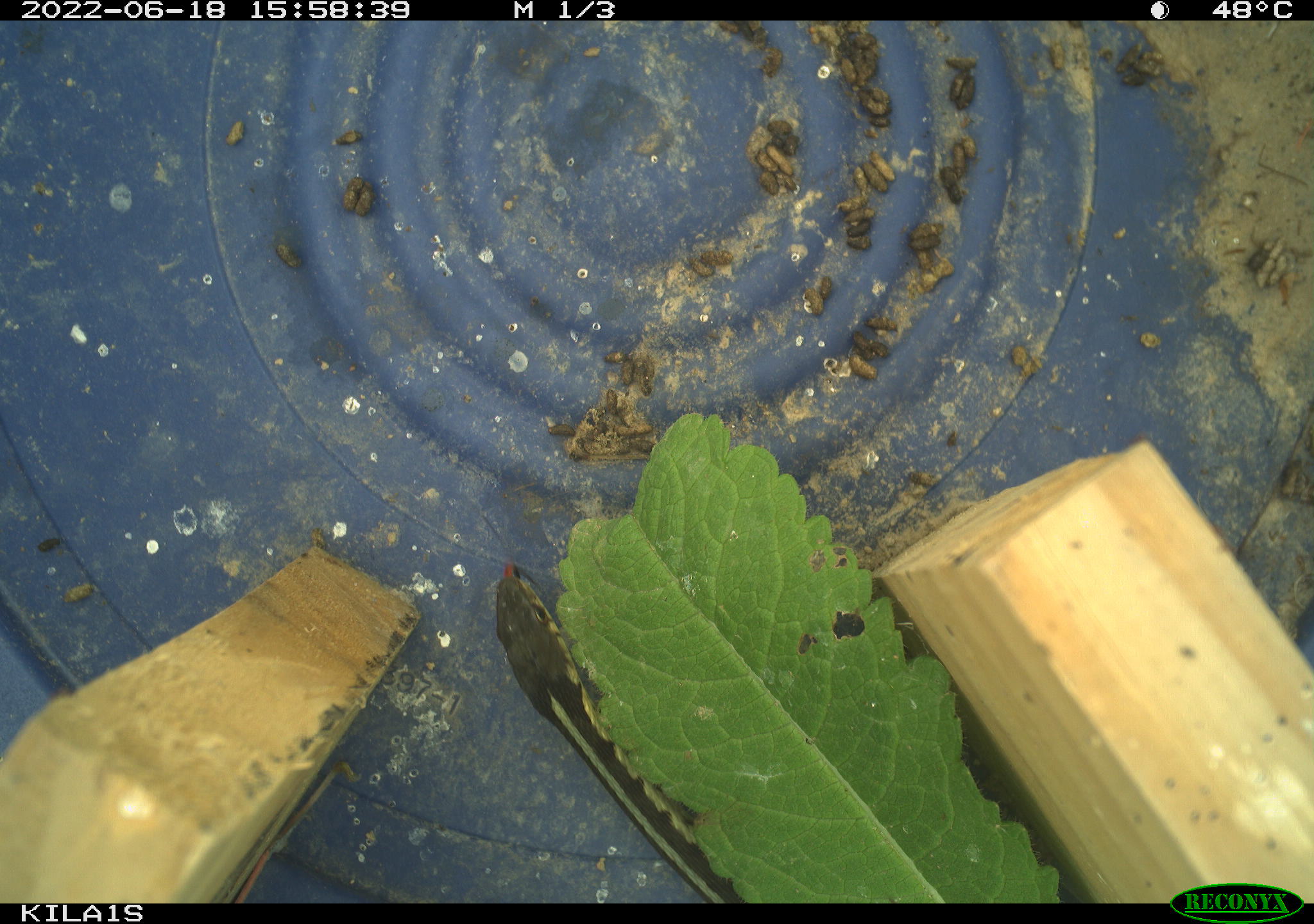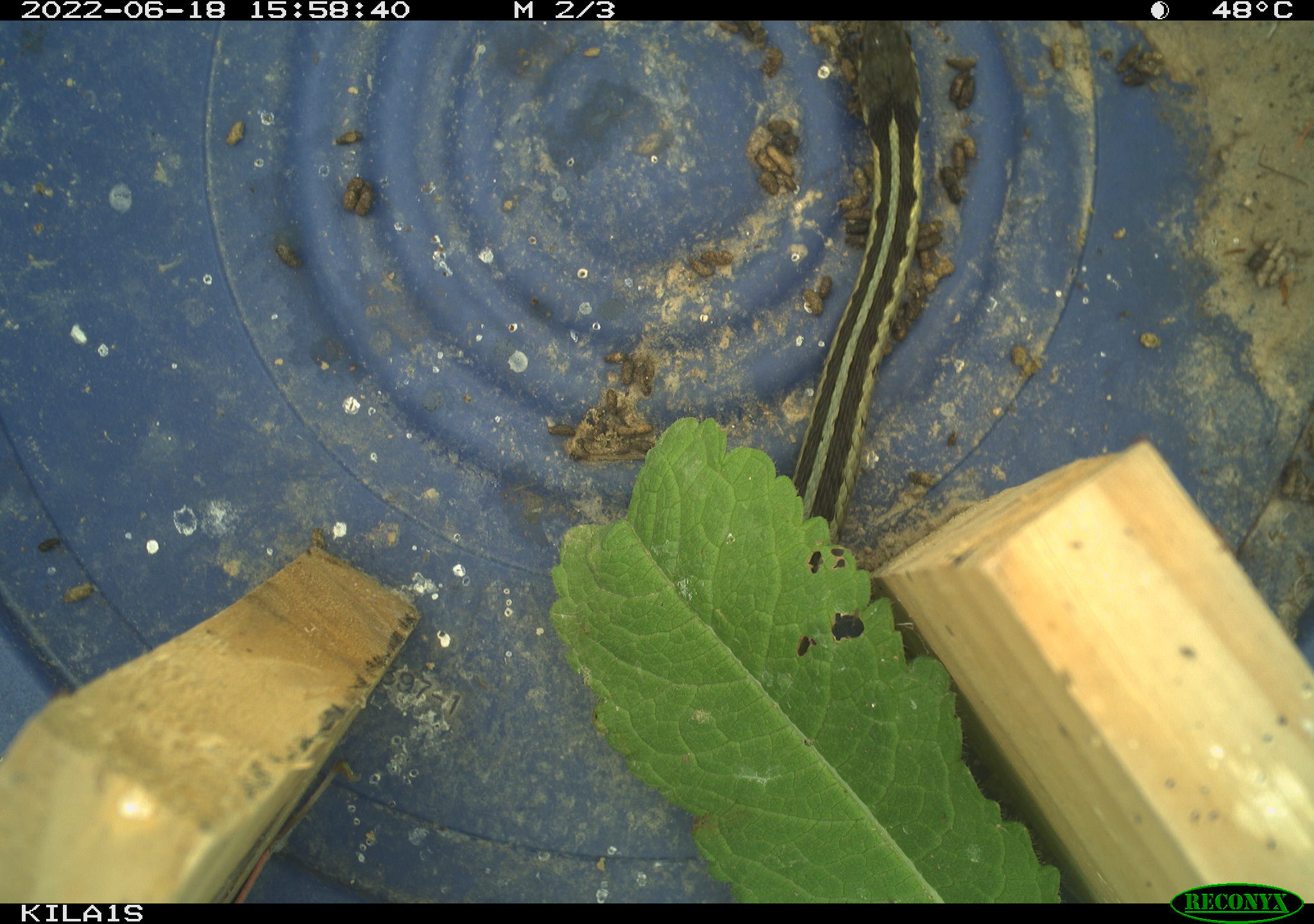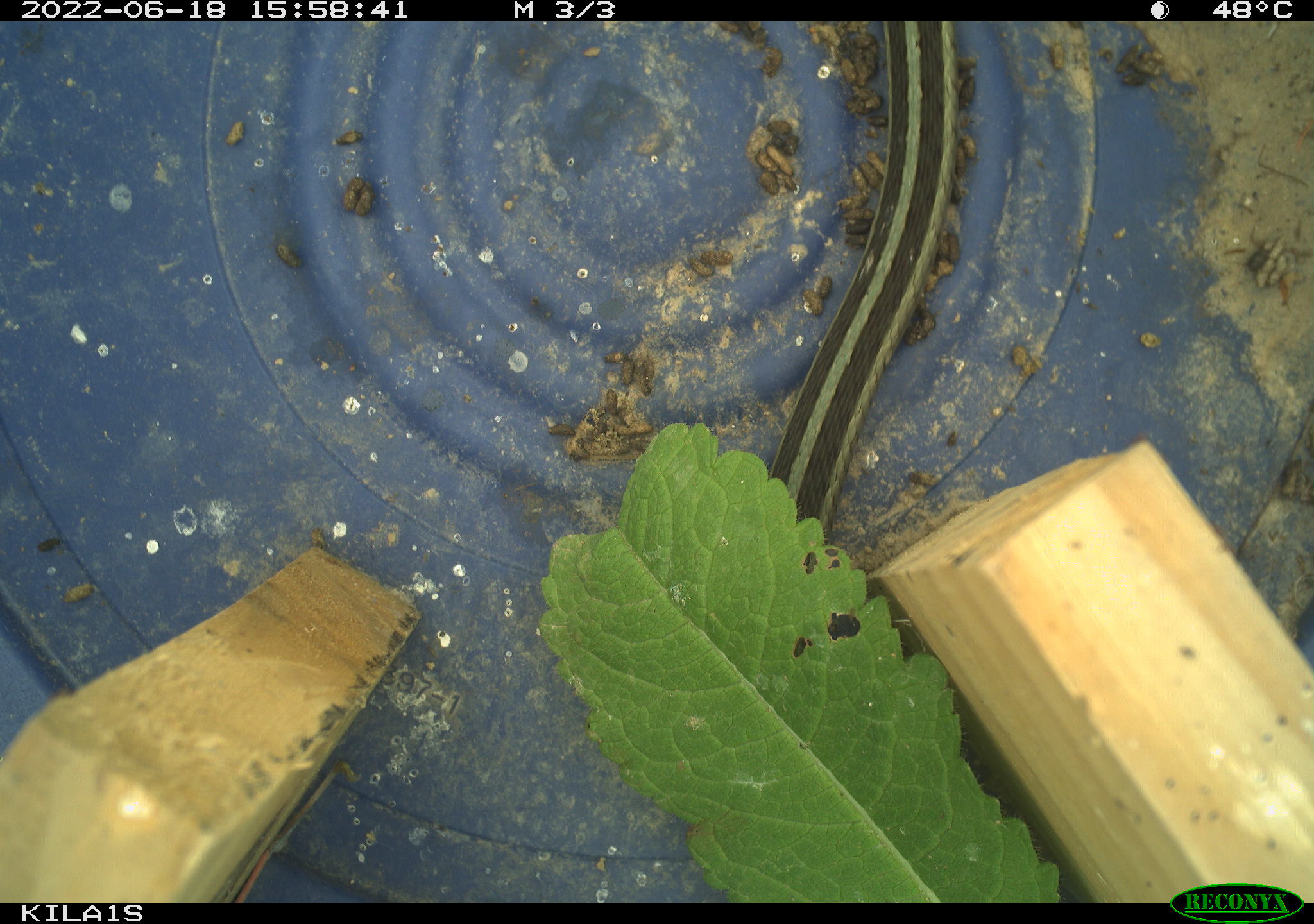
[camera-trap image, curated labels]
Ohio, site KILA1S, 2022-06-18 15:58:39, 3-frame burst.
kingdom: Animalia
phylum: Chordata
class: Reptilia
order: Squamata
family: Colubridae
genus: Thamnophis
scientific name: Thamnophis sirtalis sirtalis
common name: eastern gartersnake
Eastern gartersnake (Thamnophis sirtalis sirtalis).